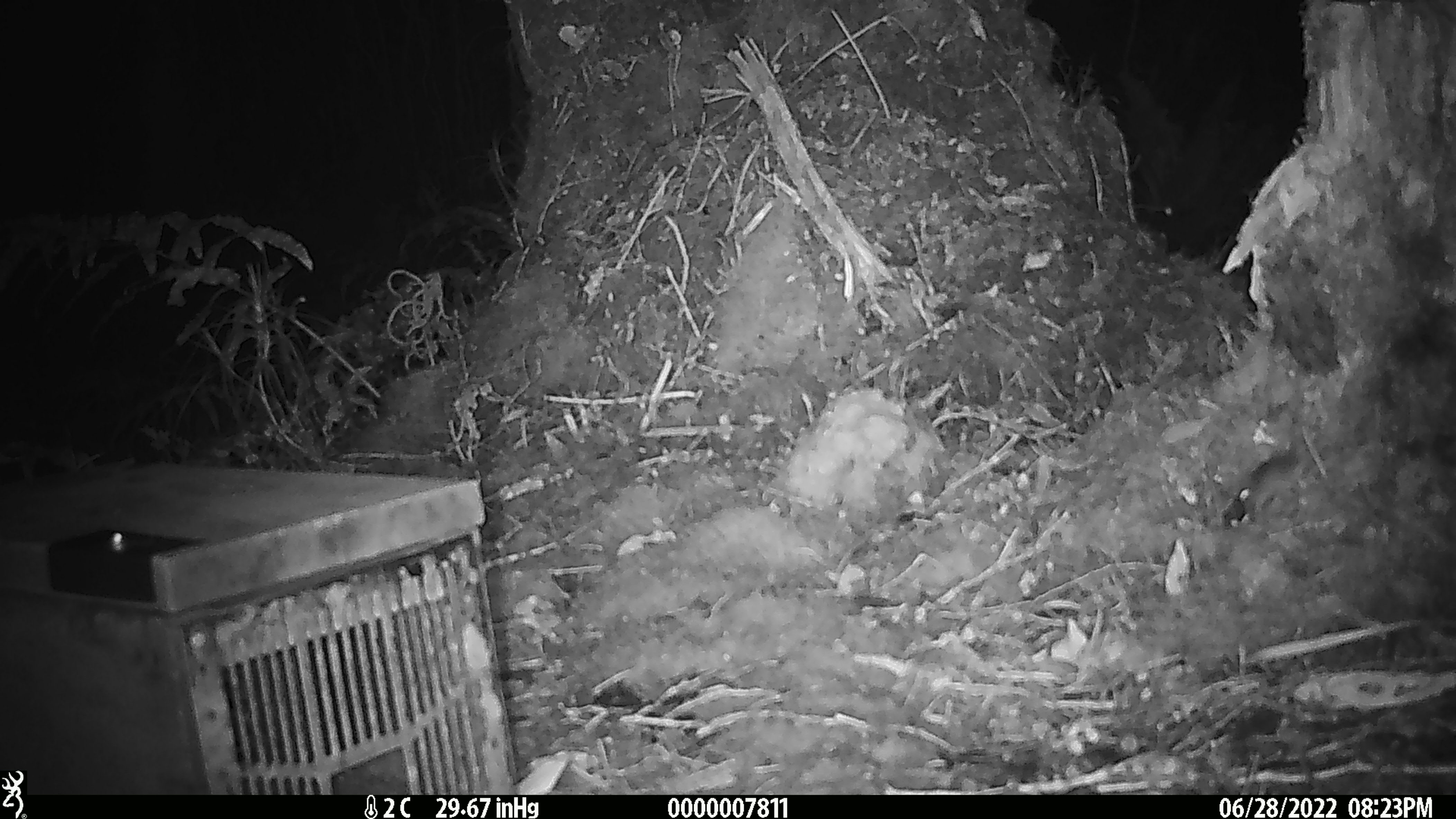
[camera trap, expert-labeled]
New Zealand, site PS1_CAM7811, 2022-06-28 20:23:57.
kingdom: Animalia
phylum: Chordata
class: Mammalia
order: Rodentia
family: Muridae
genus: Mus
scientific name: Mus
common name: mouse